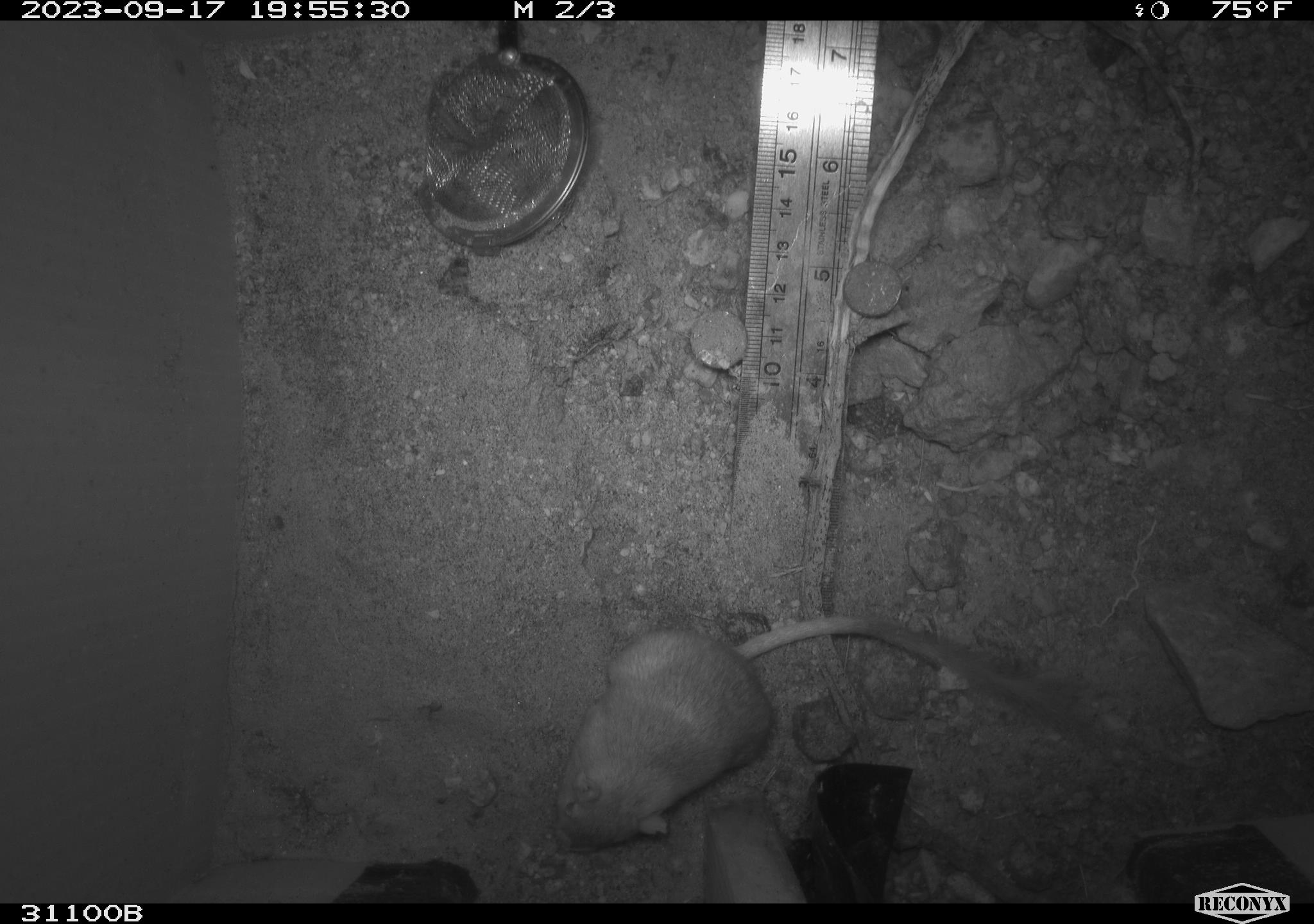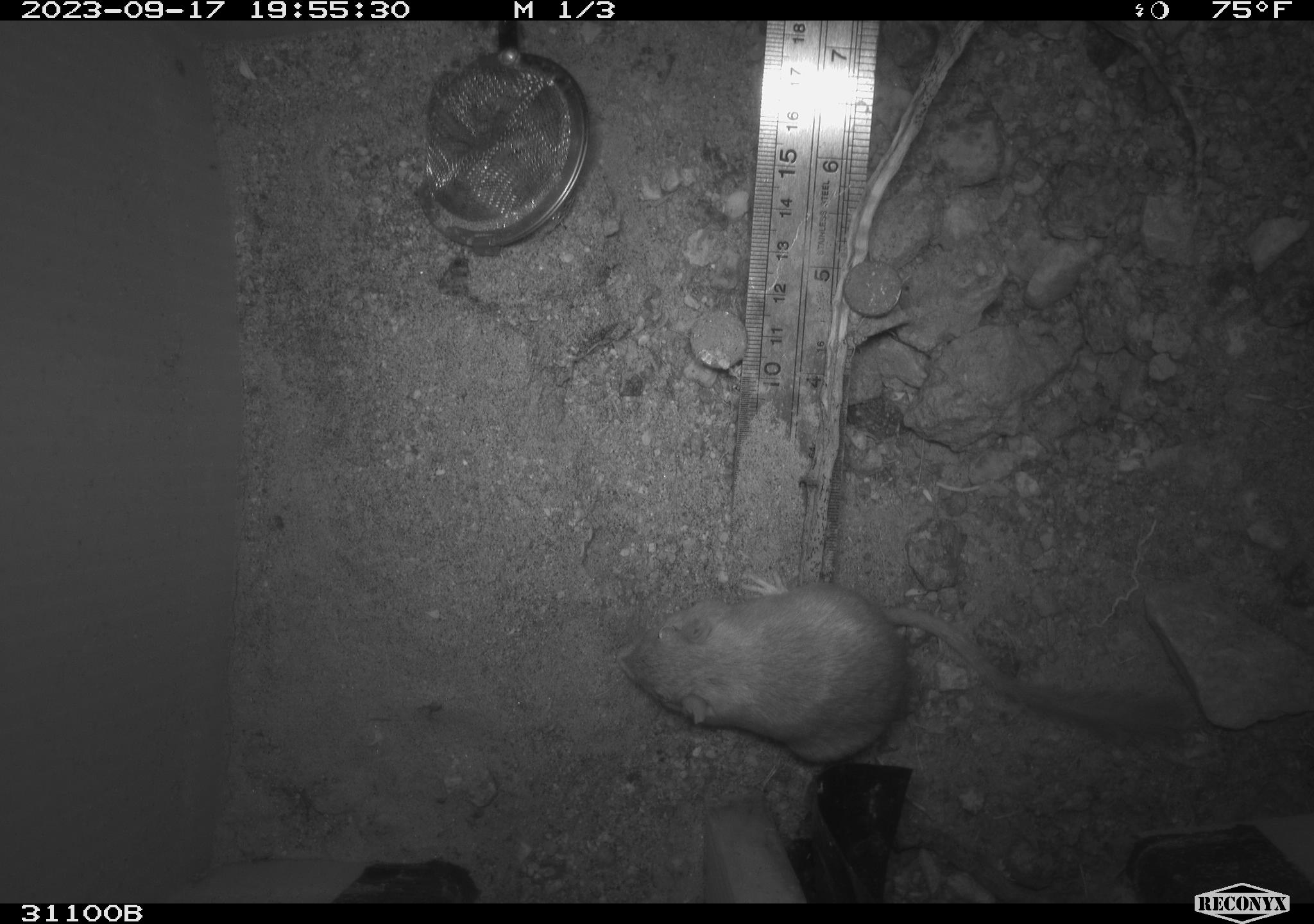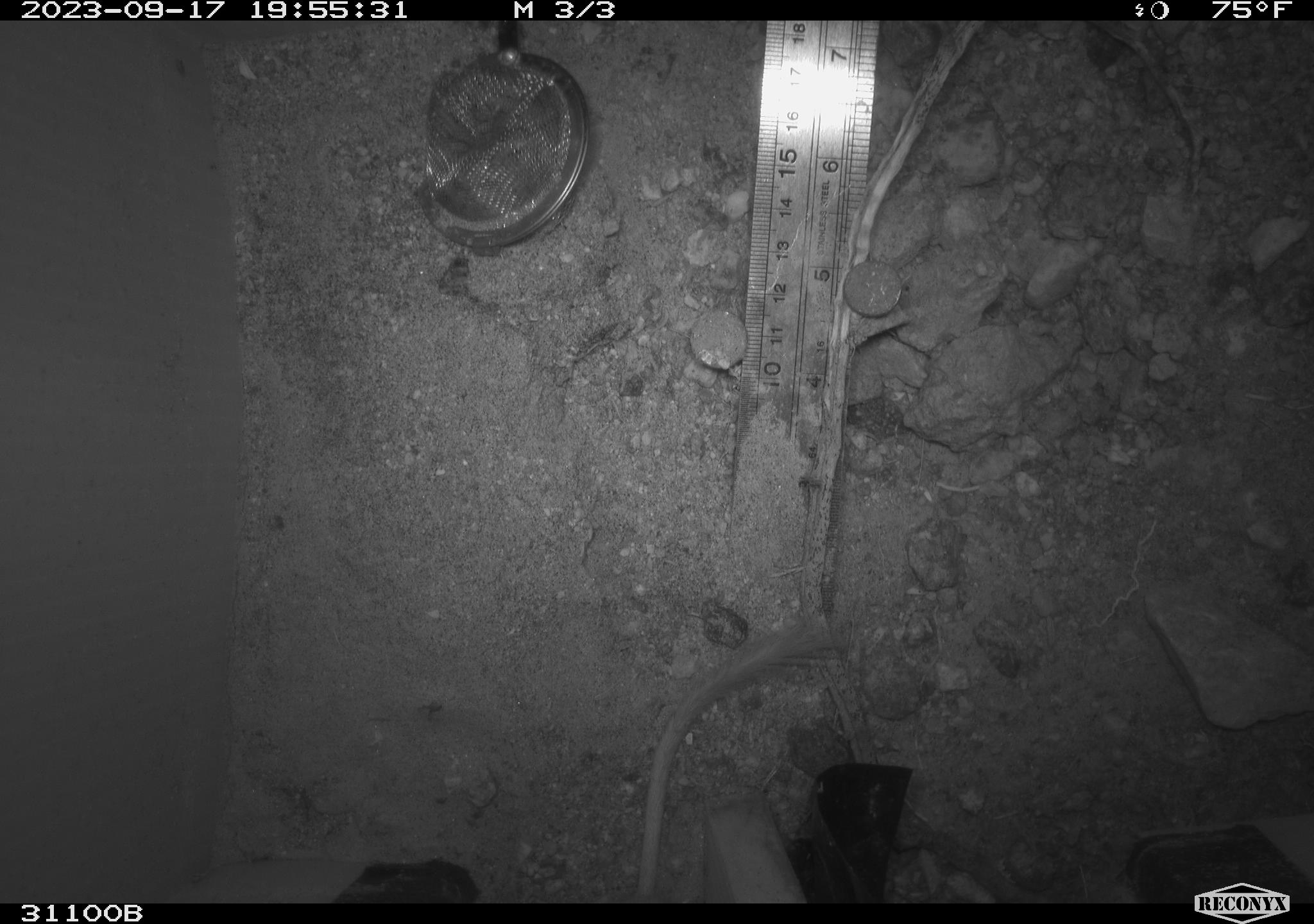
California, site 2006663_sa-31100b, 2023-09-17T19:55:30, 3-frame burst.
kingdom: Animalia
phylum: Chordata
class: Mammalia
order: Rodentia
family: Heteromyidae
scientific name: Heteromyidae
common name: kangaroo rats and pocket mice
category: heteromyidae family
Heteromyidae family (kangaroo rats and pocket mice) (Heteromyidae).